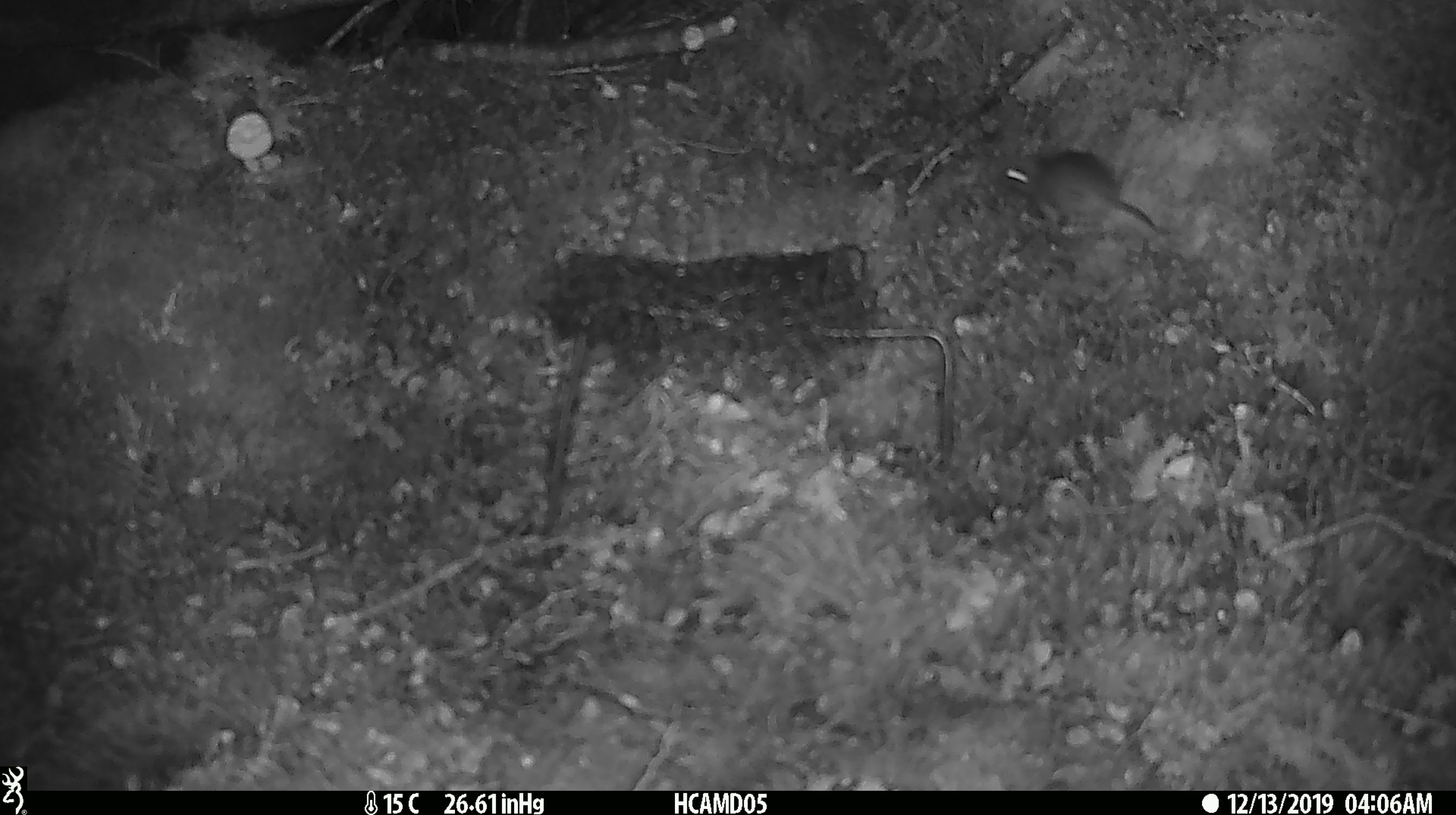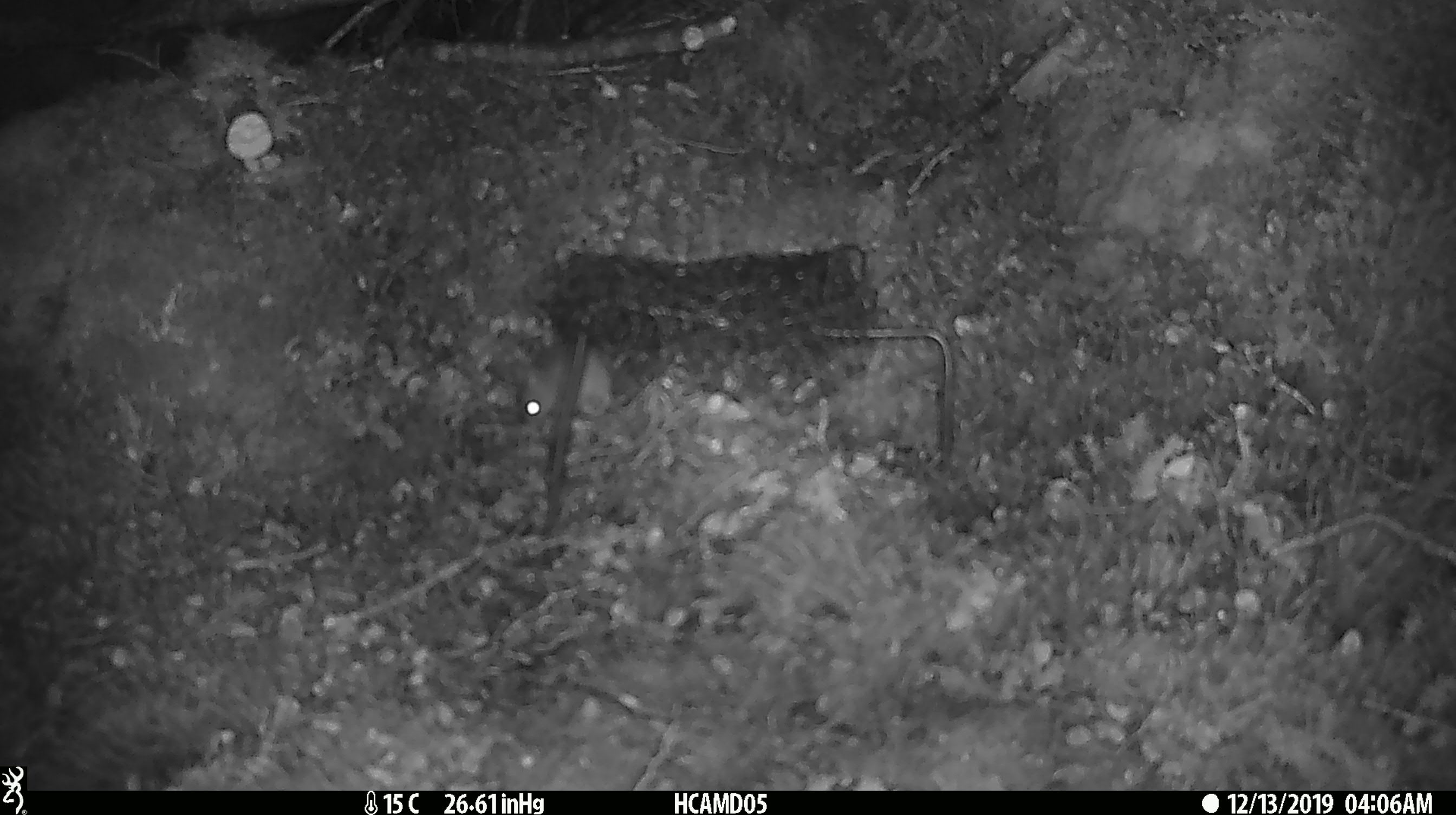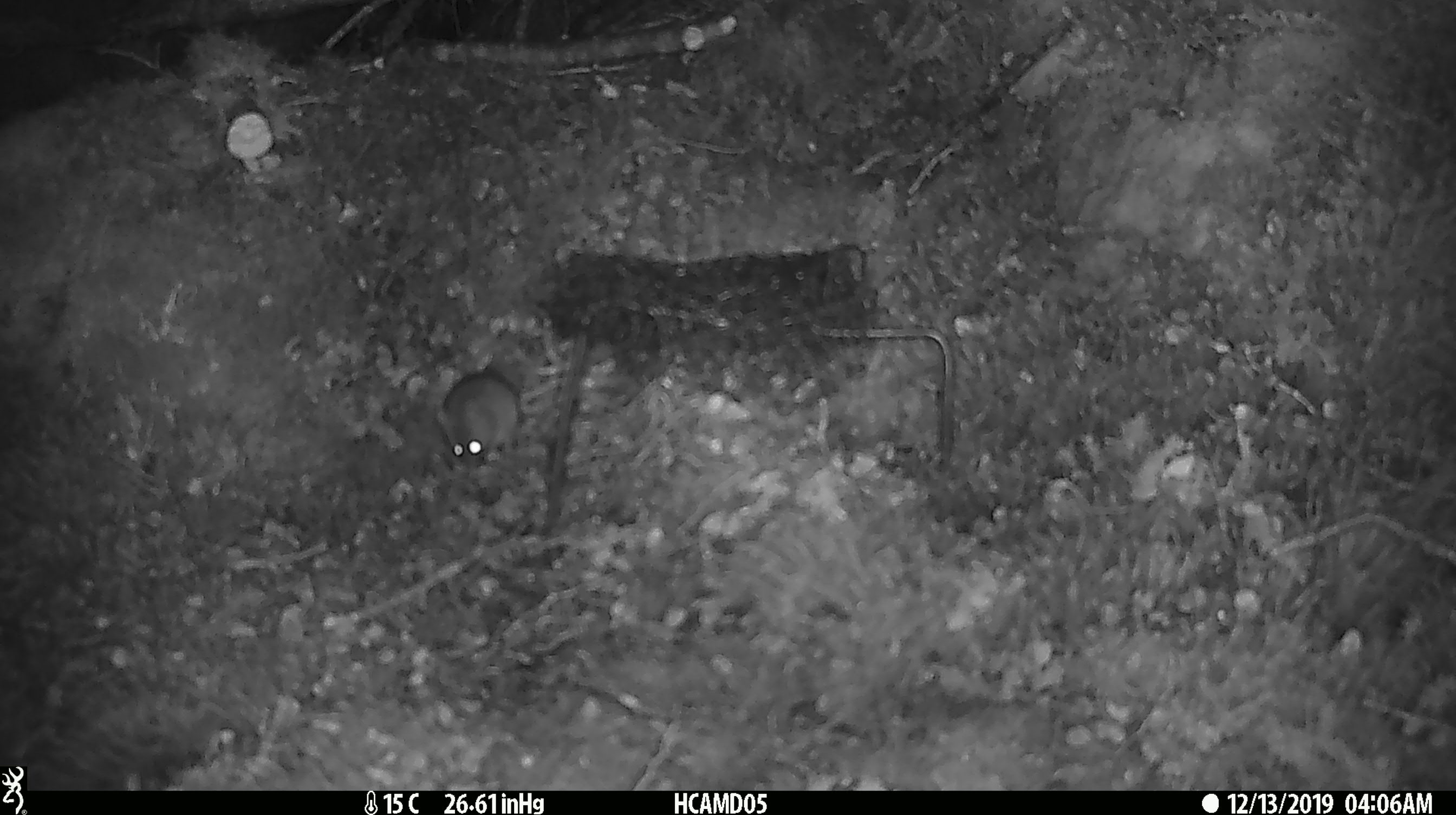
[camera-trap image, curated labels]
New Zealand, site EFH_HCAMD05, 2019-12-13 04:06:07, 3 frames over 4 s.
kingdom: Animalia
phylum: Chordata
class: Mammalia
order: Rodentia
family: Muridae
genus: Mus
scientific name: Mus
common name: mouse